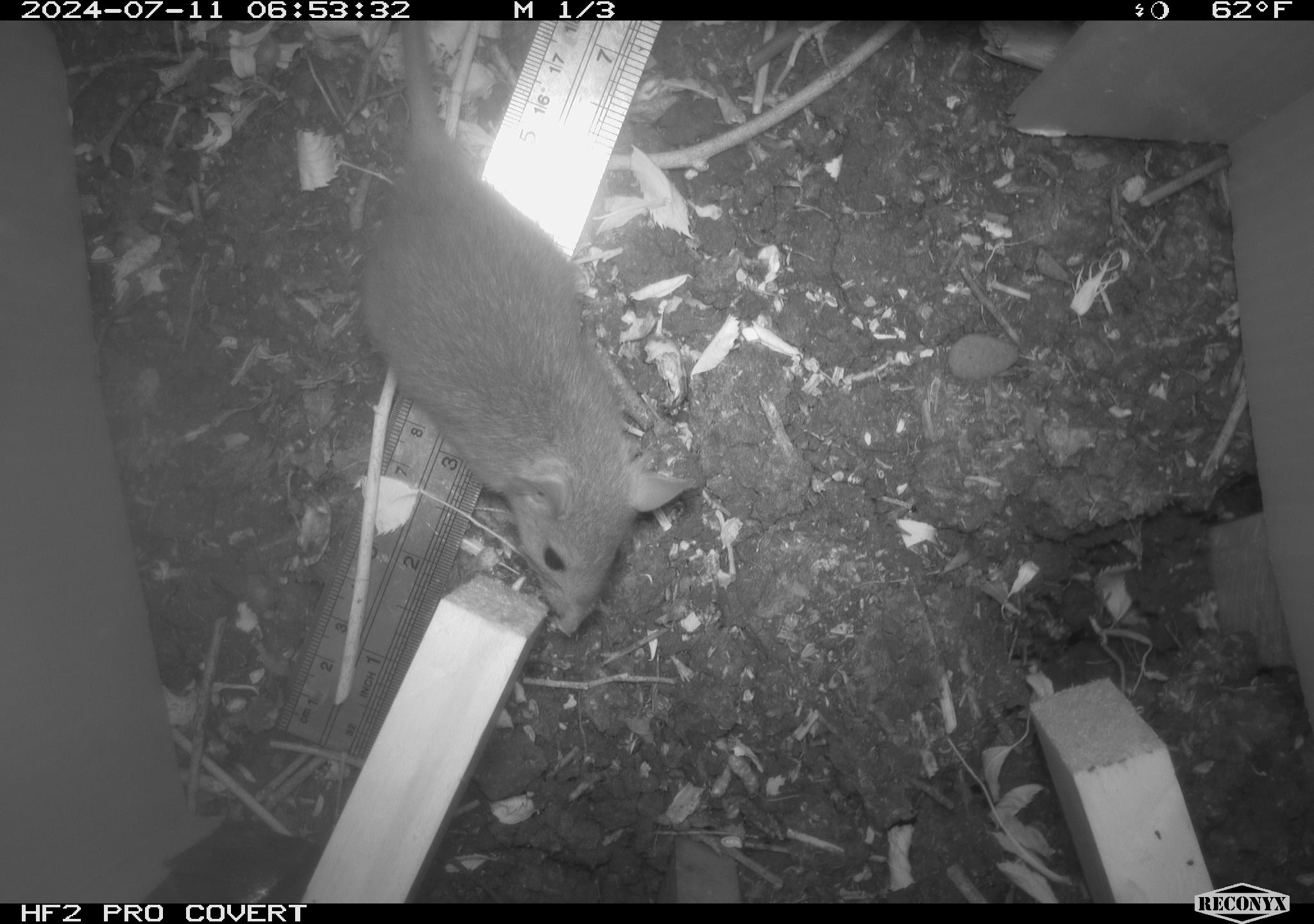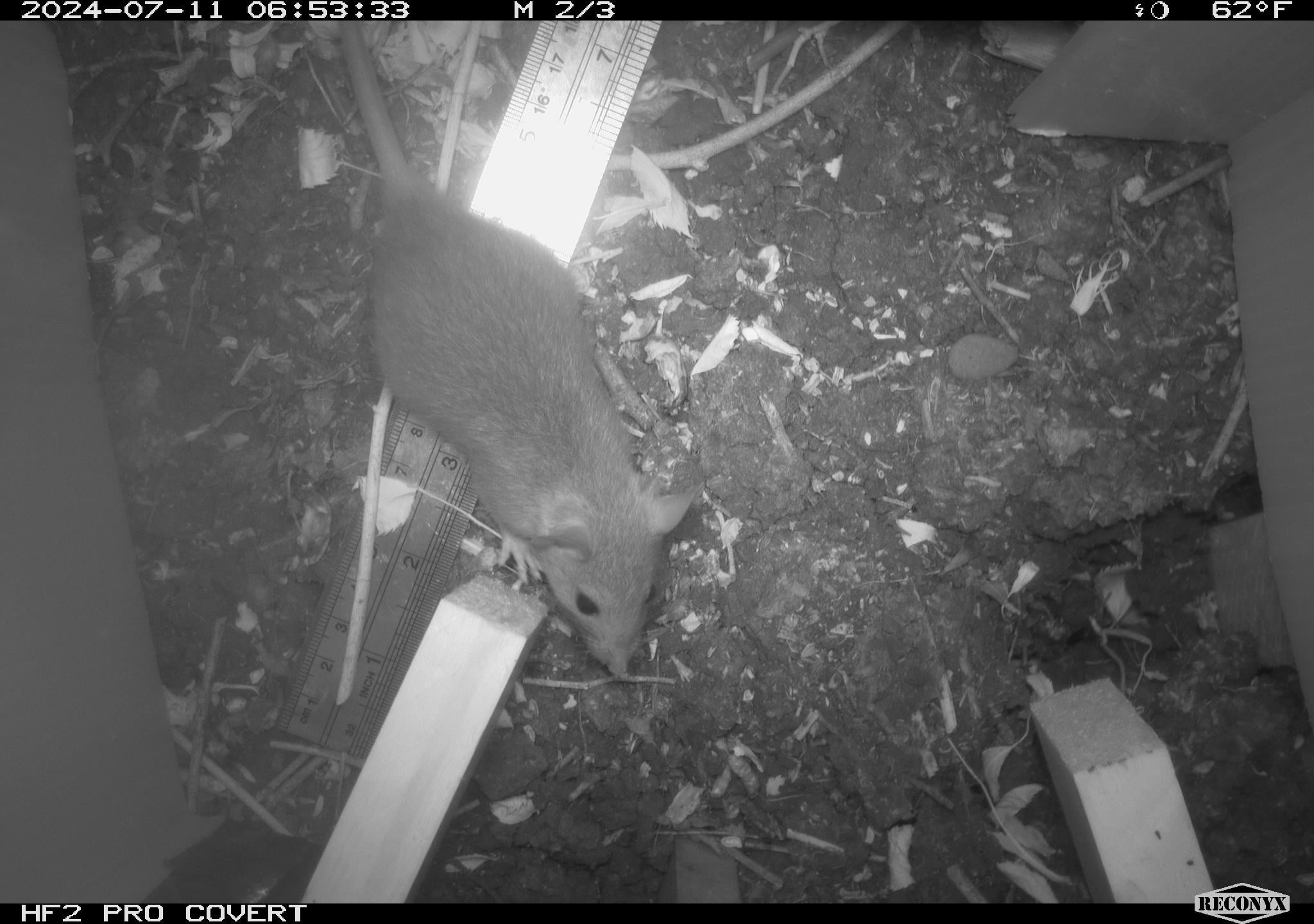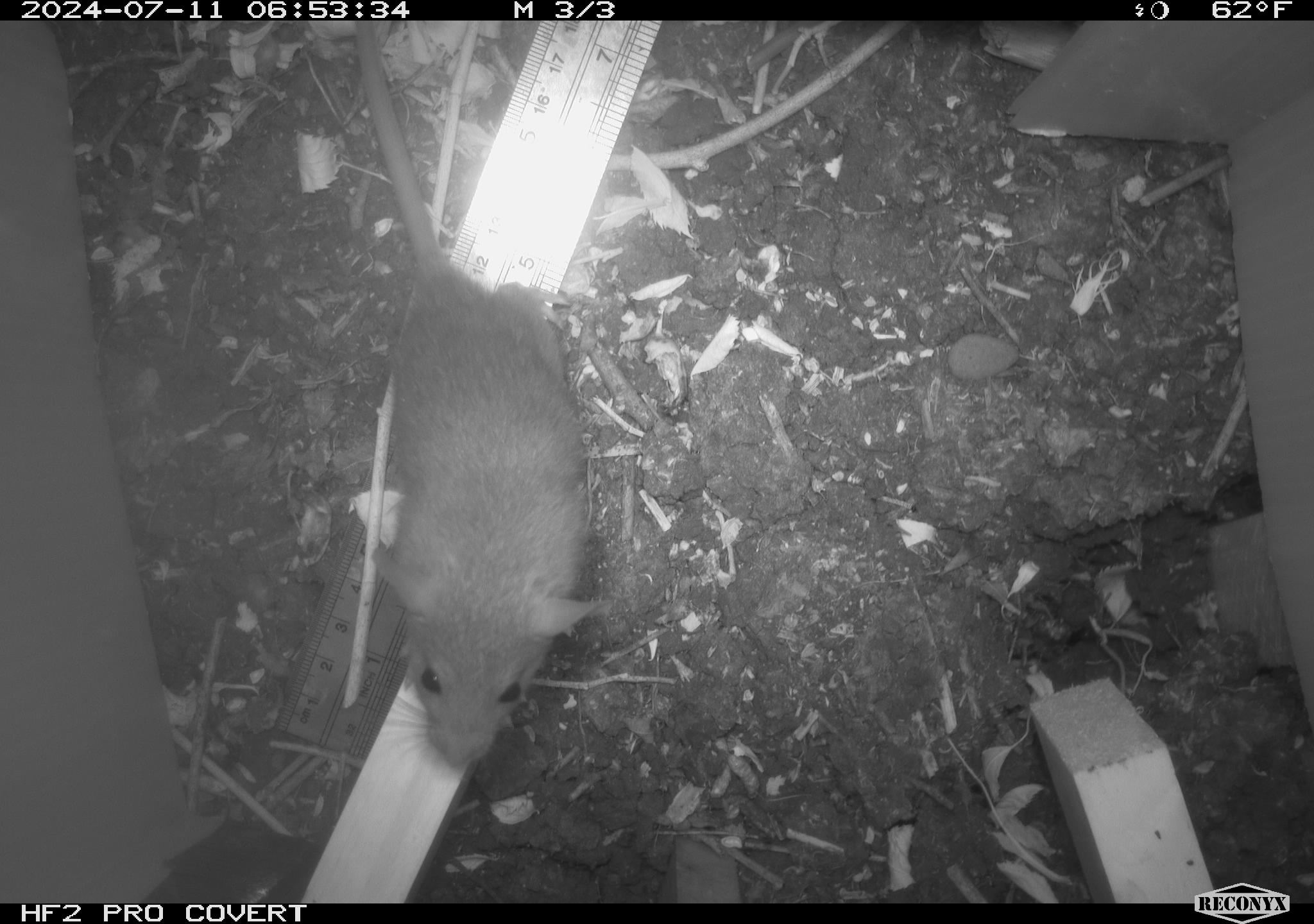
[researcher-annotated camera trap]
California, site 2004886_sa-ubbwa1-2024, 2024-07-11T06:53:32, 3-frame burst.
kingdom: Animalia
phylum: Chordata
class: Mammalia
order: Rodentia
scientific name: Rodentia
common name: mouse species